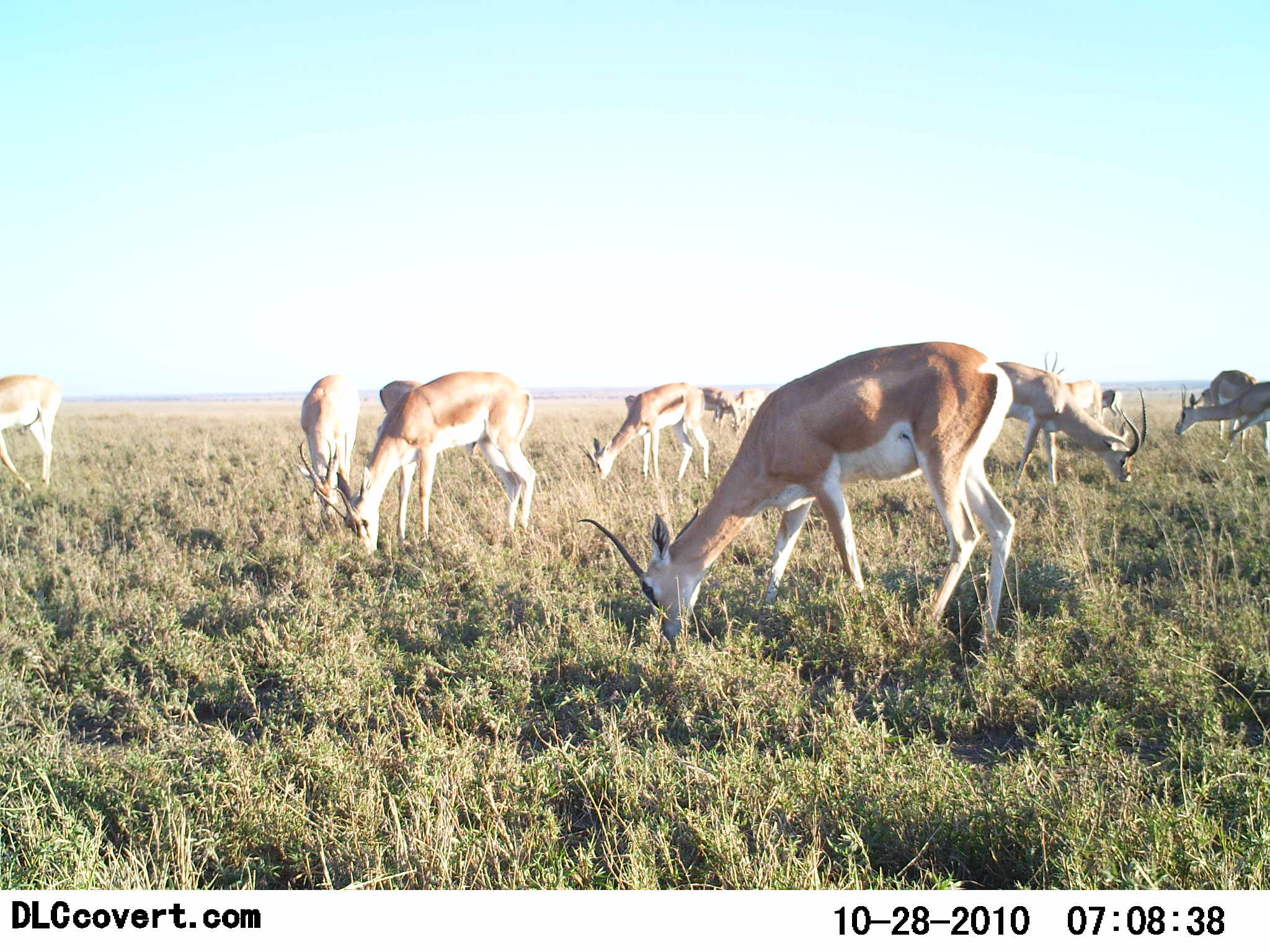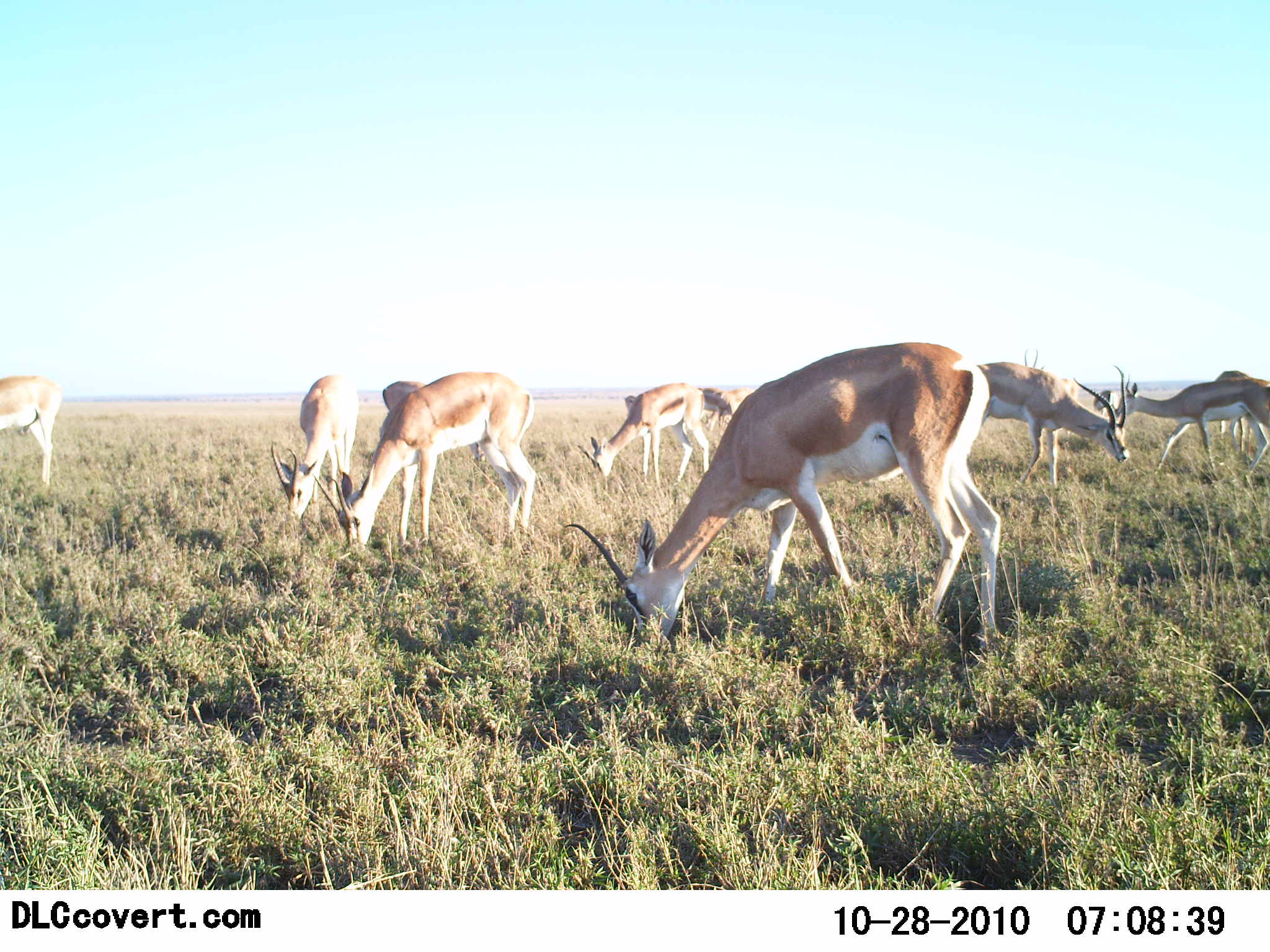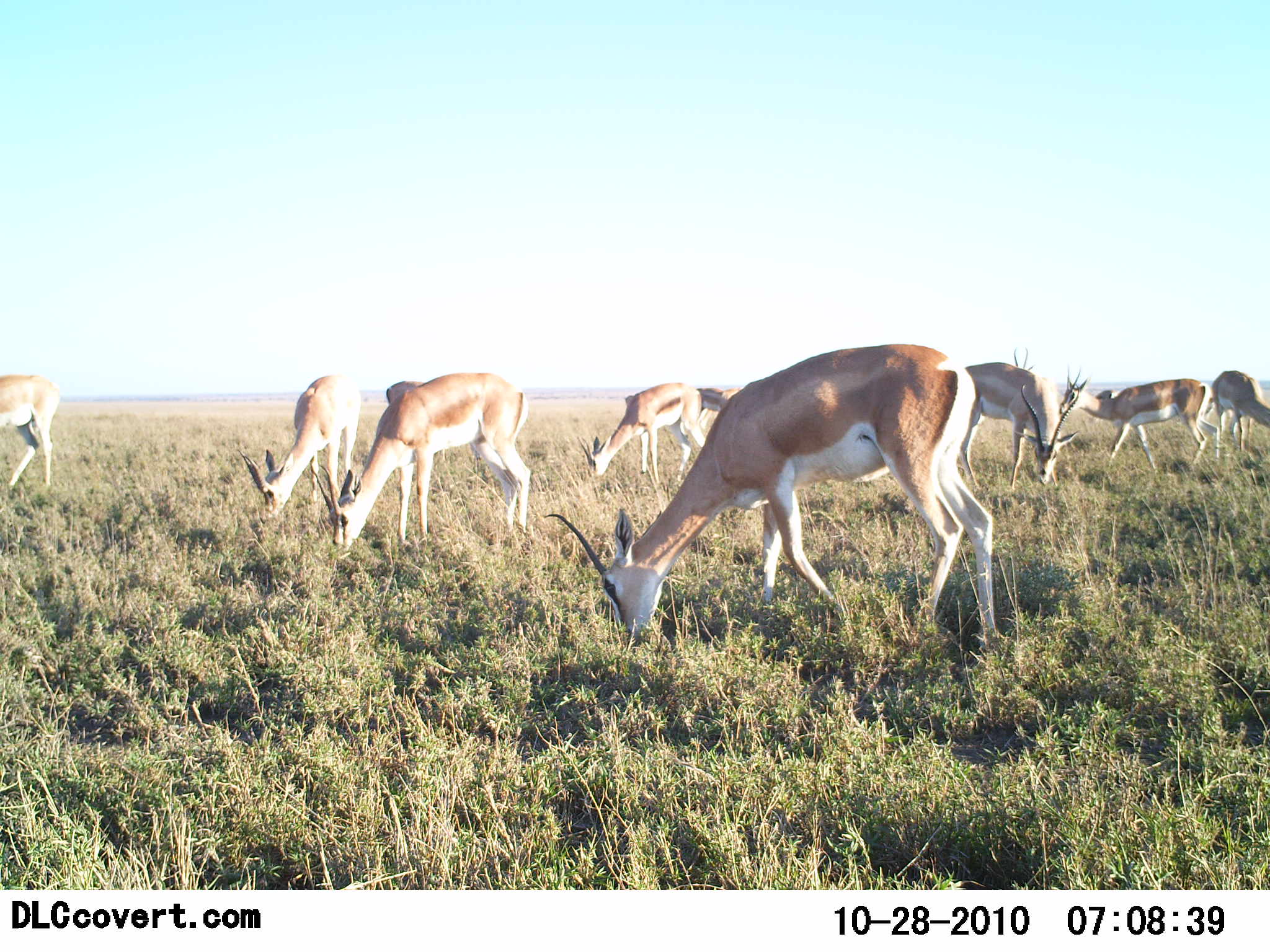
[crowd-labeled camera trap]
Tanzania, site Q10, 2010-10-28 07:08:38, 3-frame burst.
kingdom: Animalia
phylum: Chordata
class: Mammalia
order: Artiodactyla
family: Bovidae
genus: Nanger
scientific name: Nanger granti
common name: grant's gazelle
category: gazellegrants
Gazellegrants (grant's gazelle) (Nanger granti), count 10. Behavior (volunteer vote fractions): standing 20%, resting 0%, moving 13%, interacting 0%. Young present (vote fraction): 0%. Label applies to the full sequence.